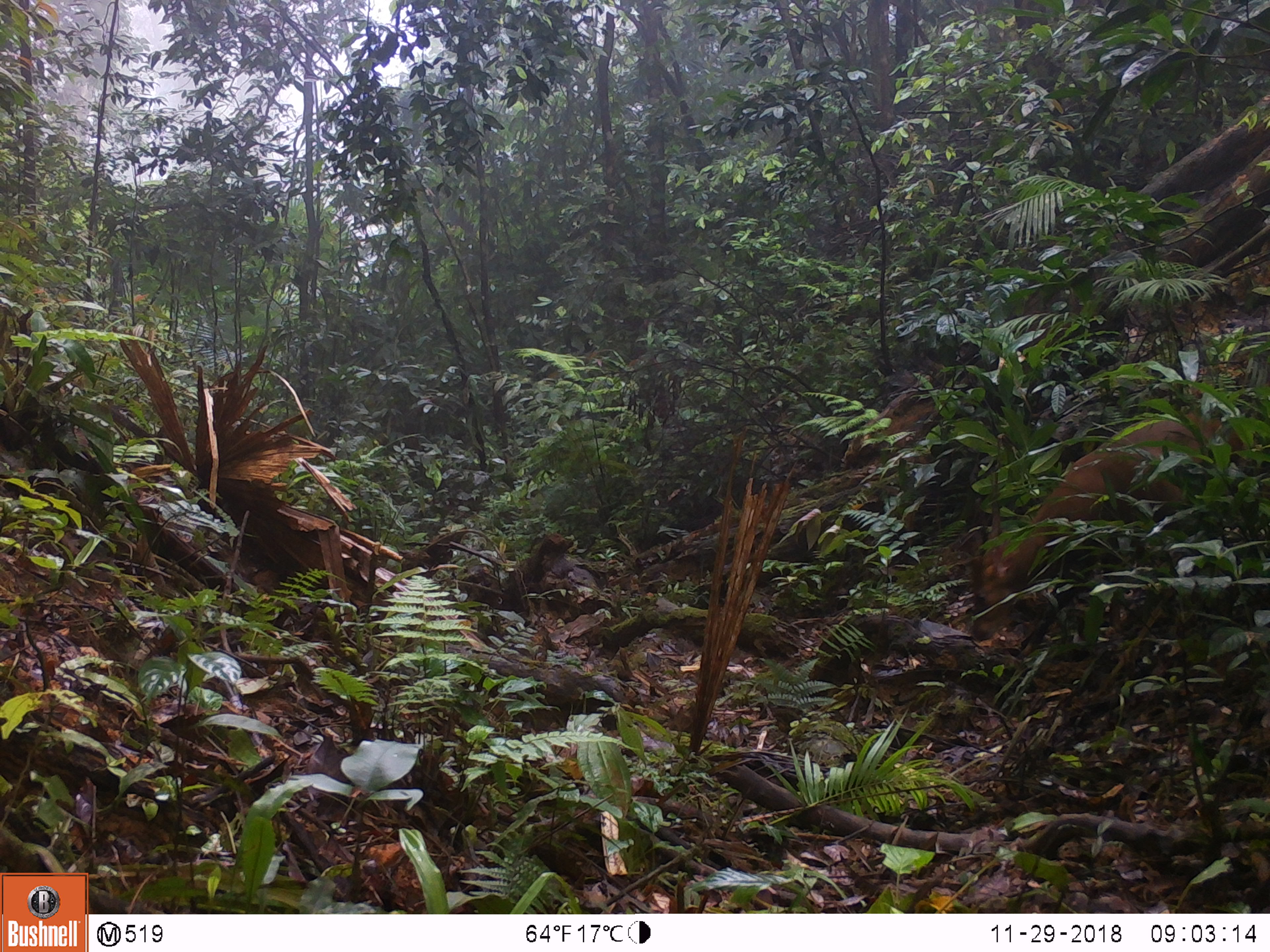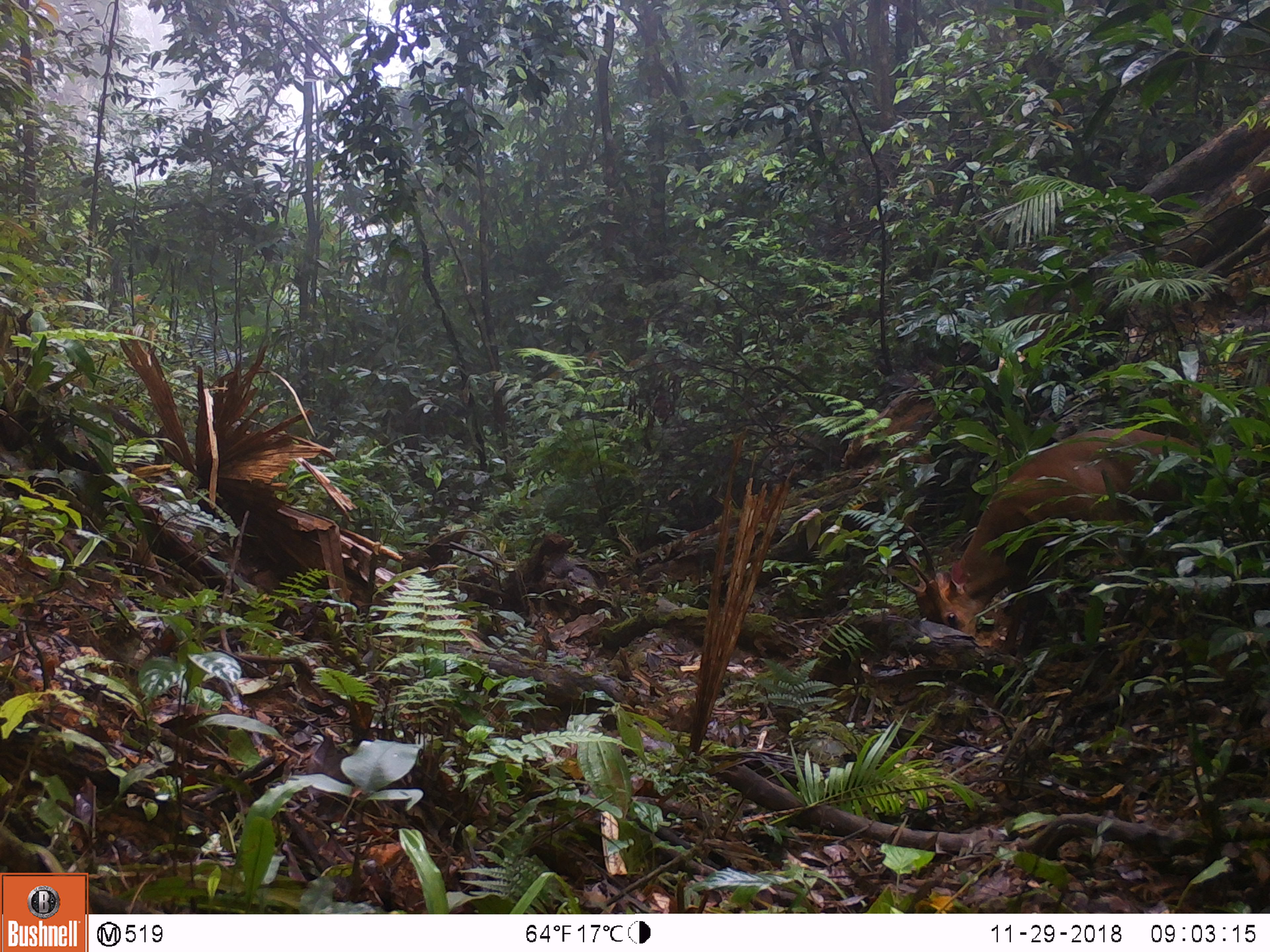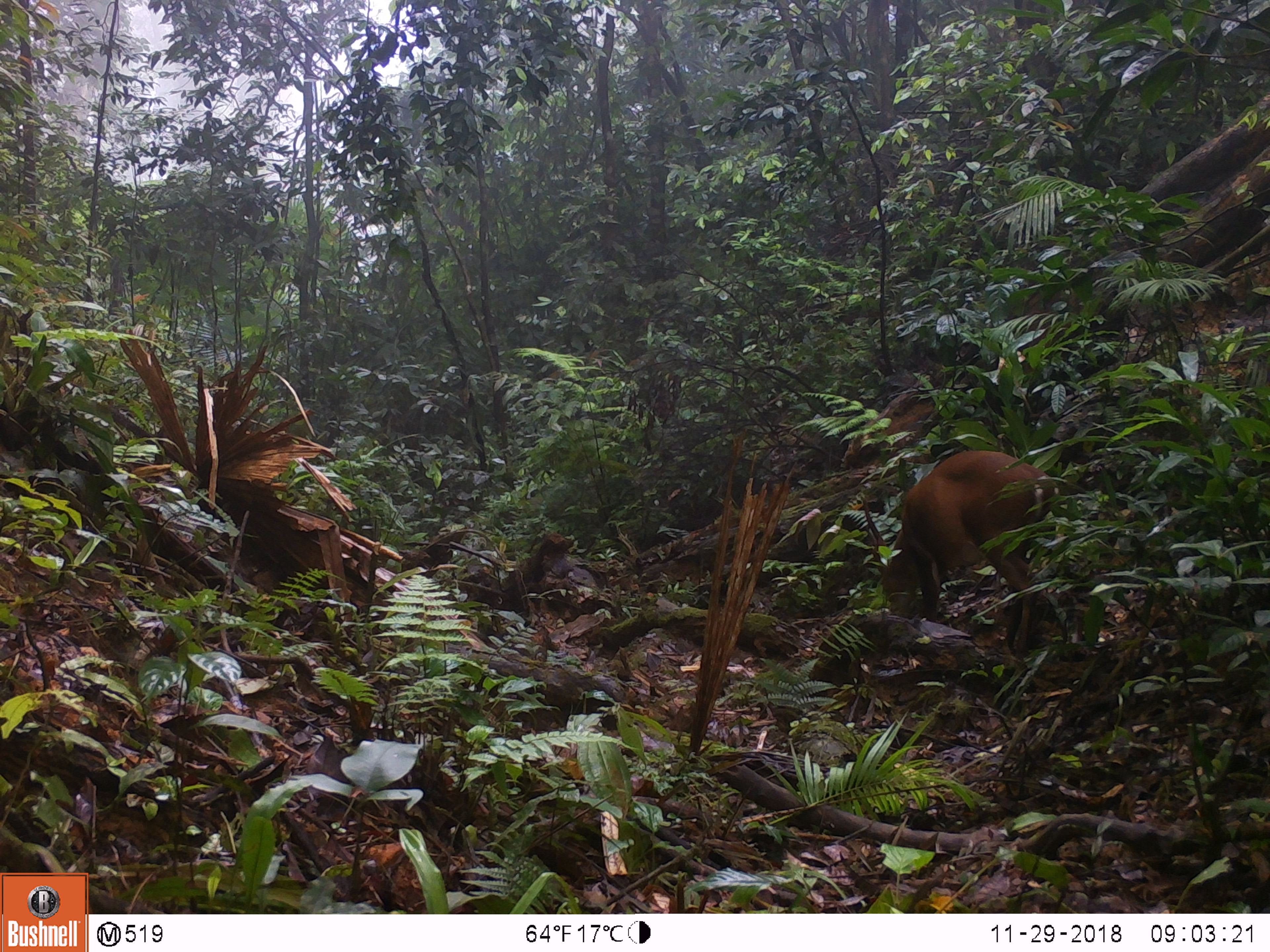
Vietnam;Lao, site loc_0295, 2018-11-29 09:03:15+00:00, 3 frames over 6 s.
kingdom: Animalia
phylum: Chordata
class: Mammalia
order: Artiodactyla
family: Cervidae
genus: Muntiacus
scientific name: Muntiacus vuquangensis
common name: large-antlered muntjac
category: large antlered muntjac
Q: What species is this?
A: Large antlered muntjac (large-antlered muntjac) (Muntiacus vuquangensis).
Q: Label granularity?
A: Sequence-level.